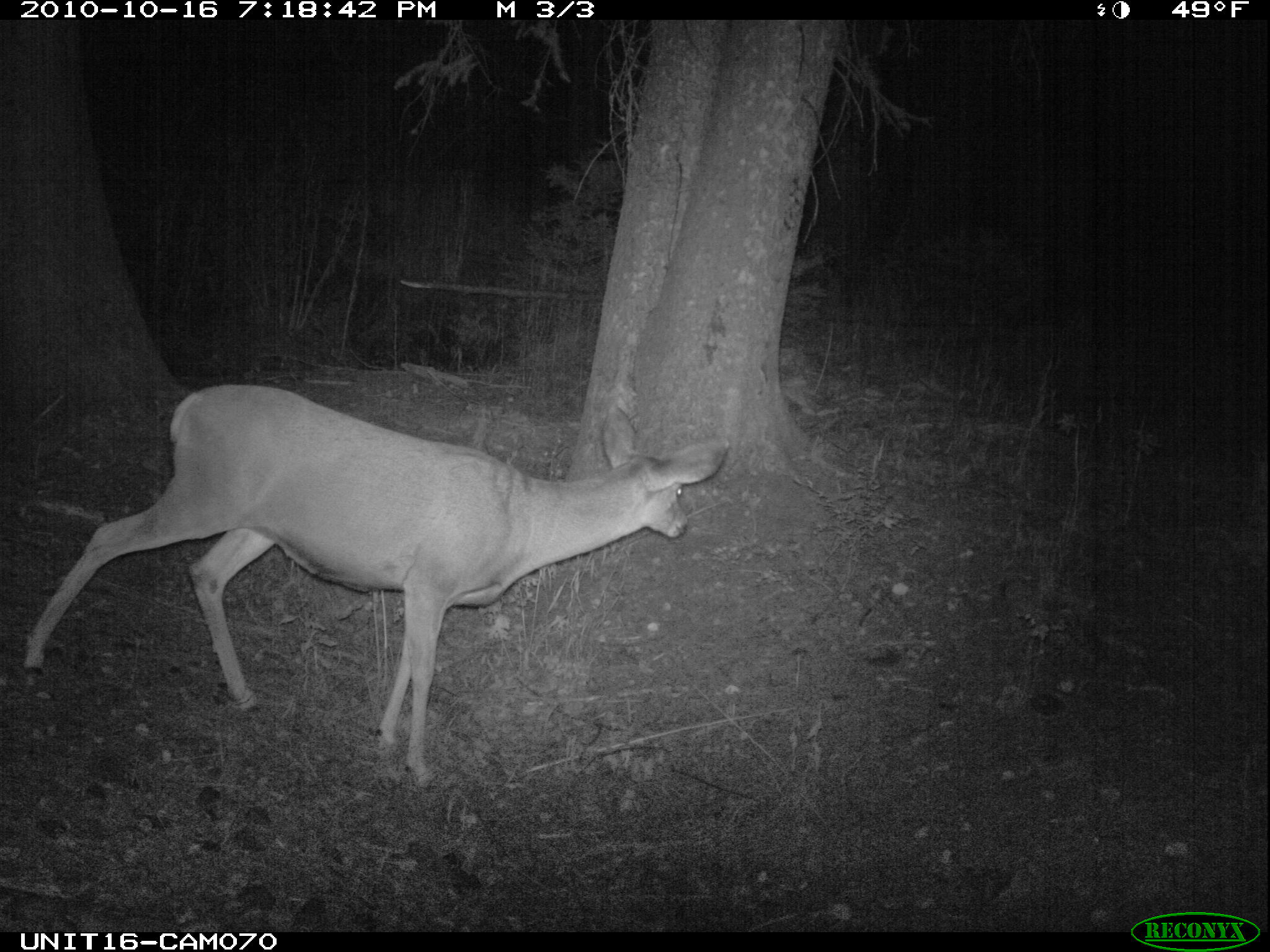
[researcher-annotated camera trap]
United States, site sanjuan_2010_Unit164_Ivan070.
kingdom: Animalia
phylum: Chordata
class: Mammalia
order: Artiodactyla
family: Cervidae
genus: Odocoileus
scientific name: Odocoileus hemionus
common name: mule deer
Odocoileus hemionus (mule deer).